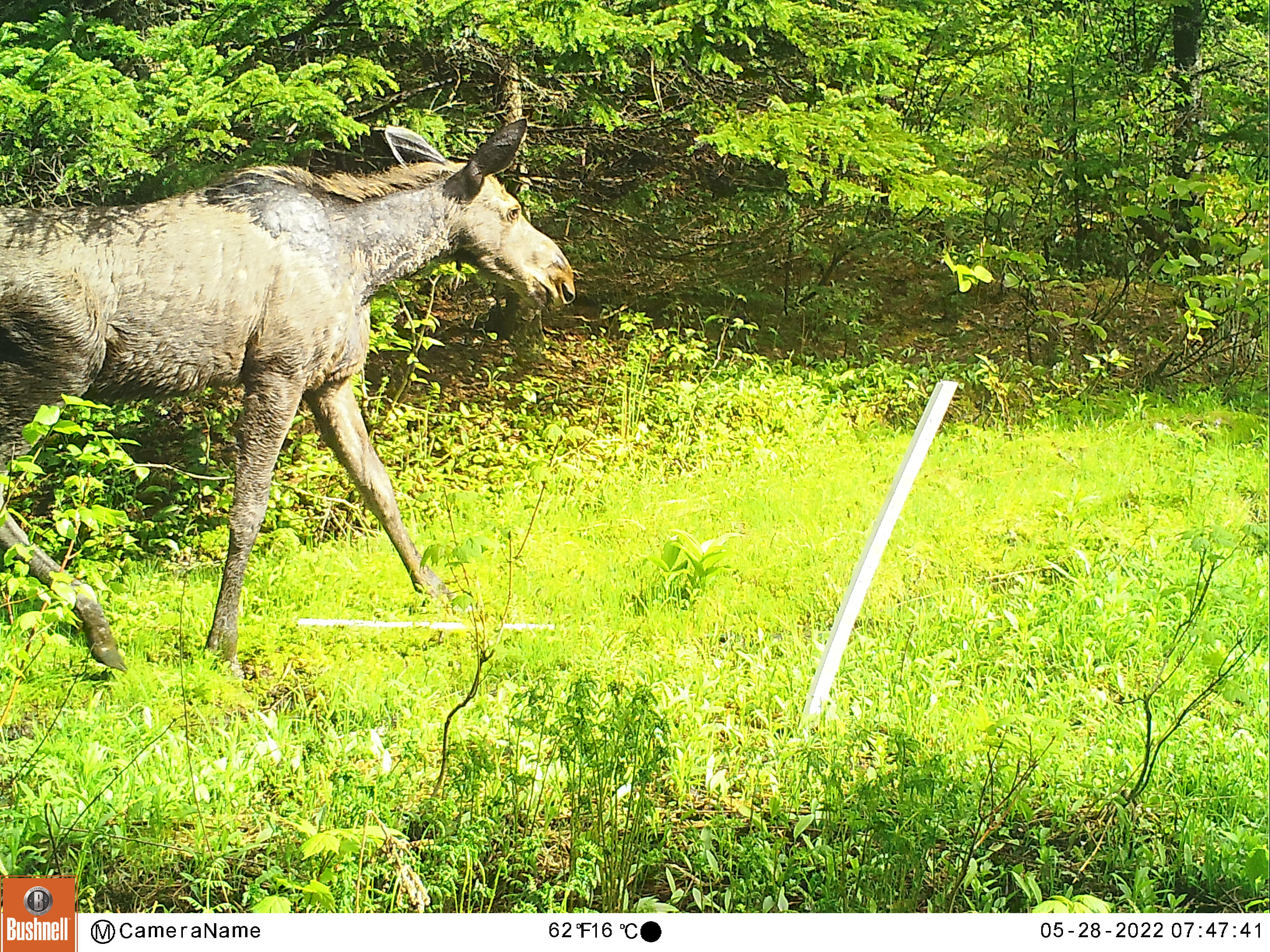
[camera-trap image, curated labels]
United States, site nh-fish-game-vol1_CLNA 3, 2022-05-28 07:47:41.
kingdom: Animalia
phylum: Chordata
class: Mammalia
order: Artiodactyla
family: Cervidae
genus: Alces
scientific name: Alces alces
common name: moose